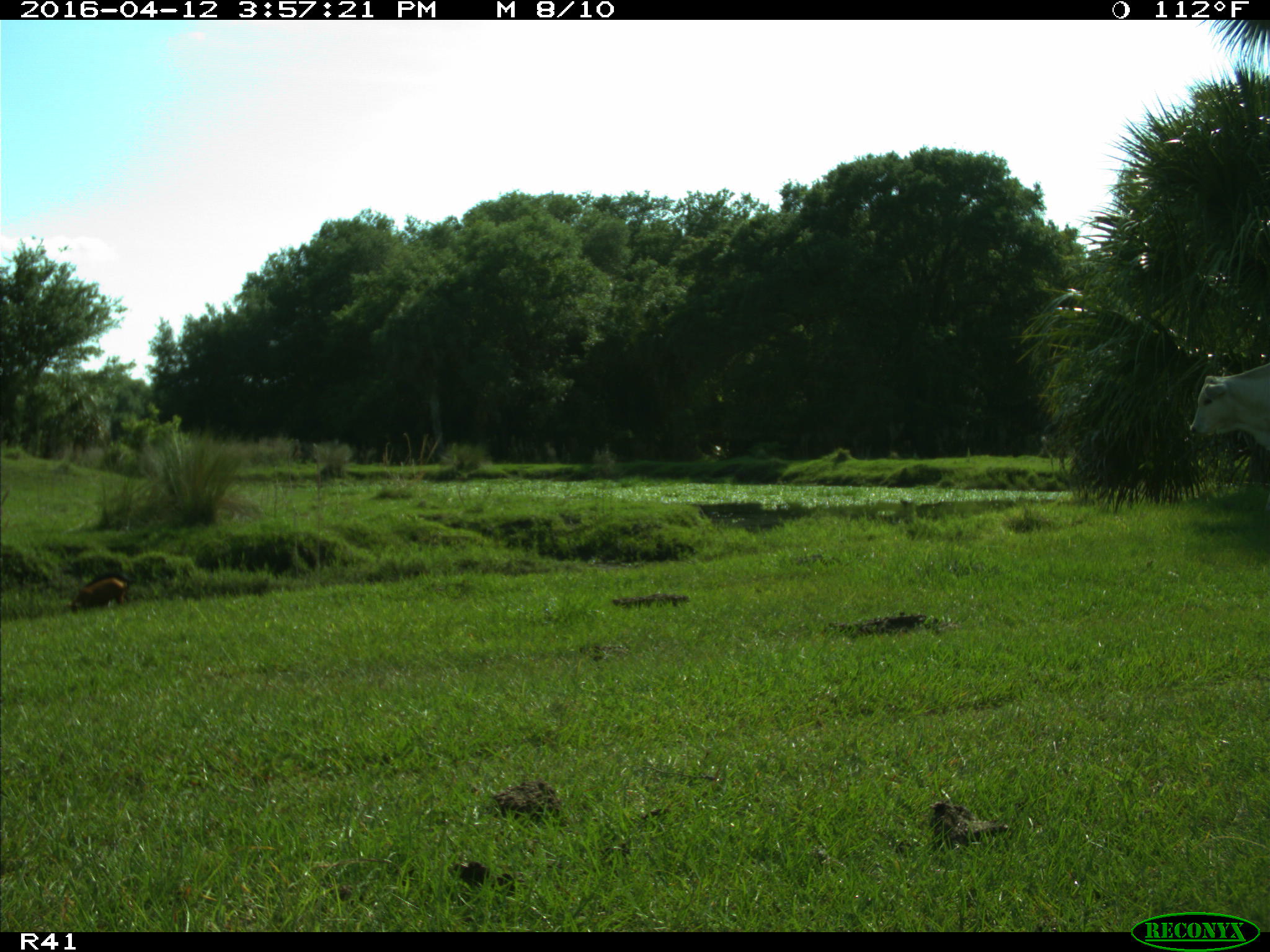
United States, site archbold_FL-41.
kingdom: Animalia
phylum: Chordata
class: Mammalia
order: Artiodactyla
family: Suidae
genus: Sus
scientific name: Sus scrofa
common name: wild boar